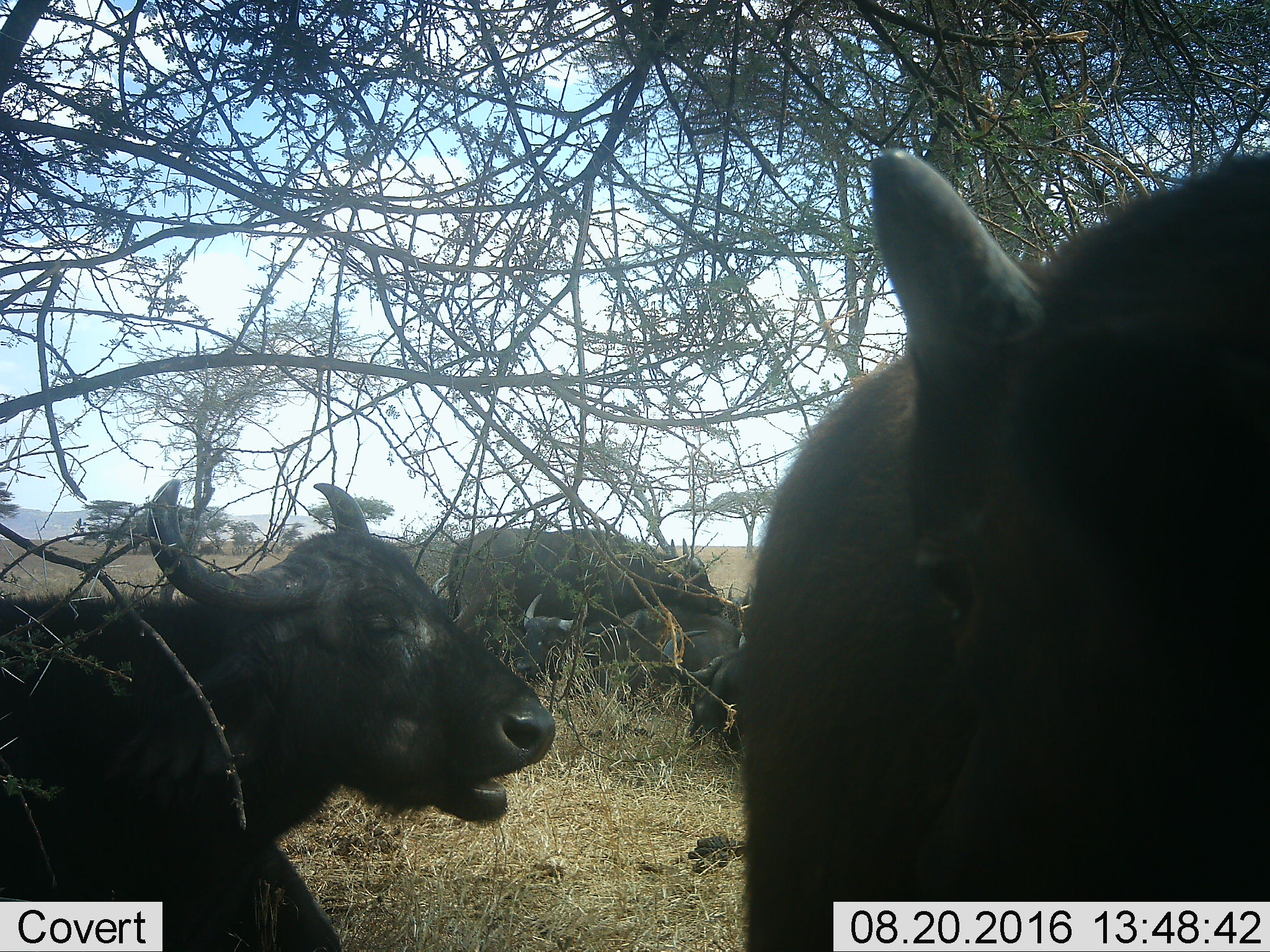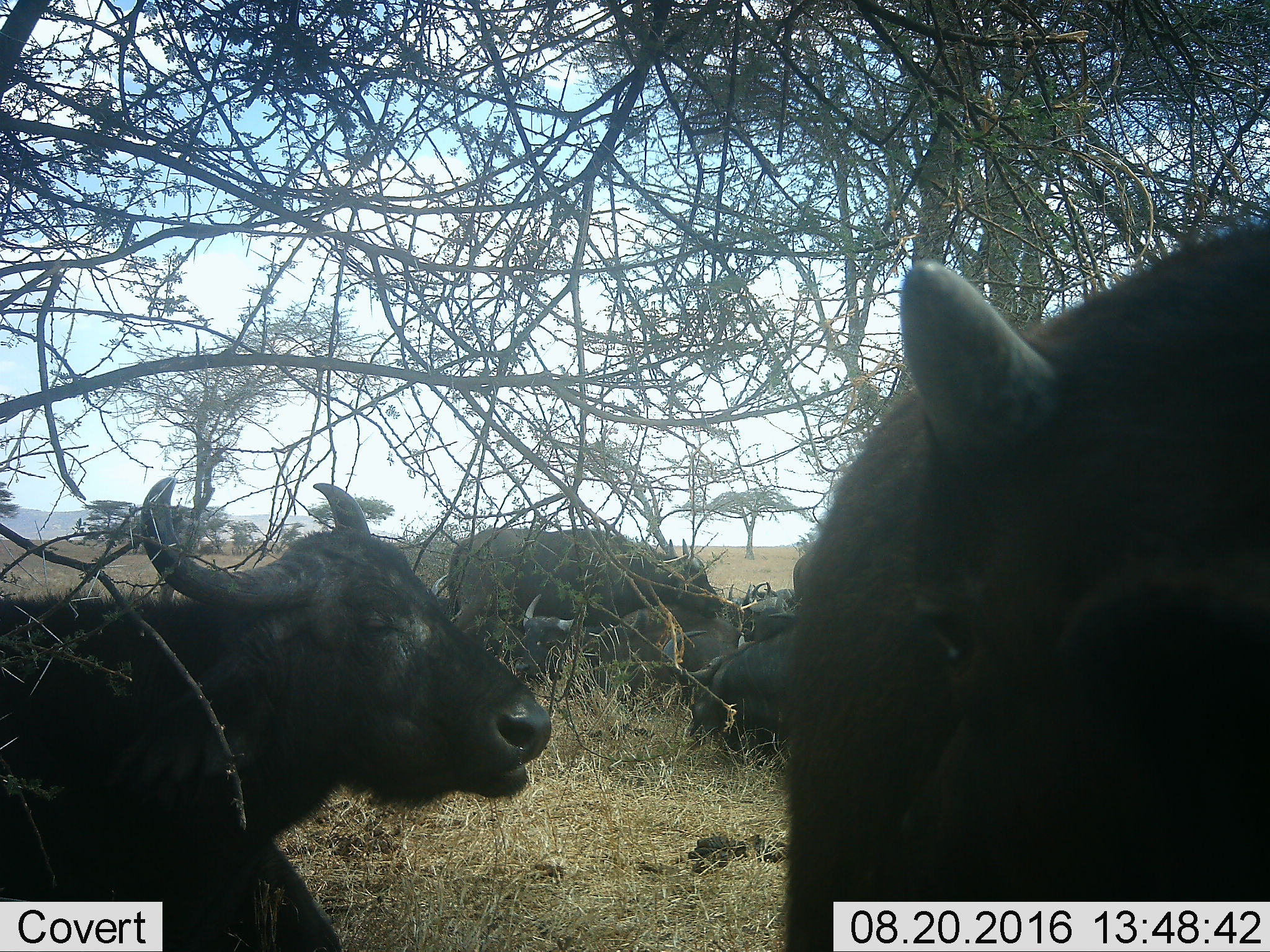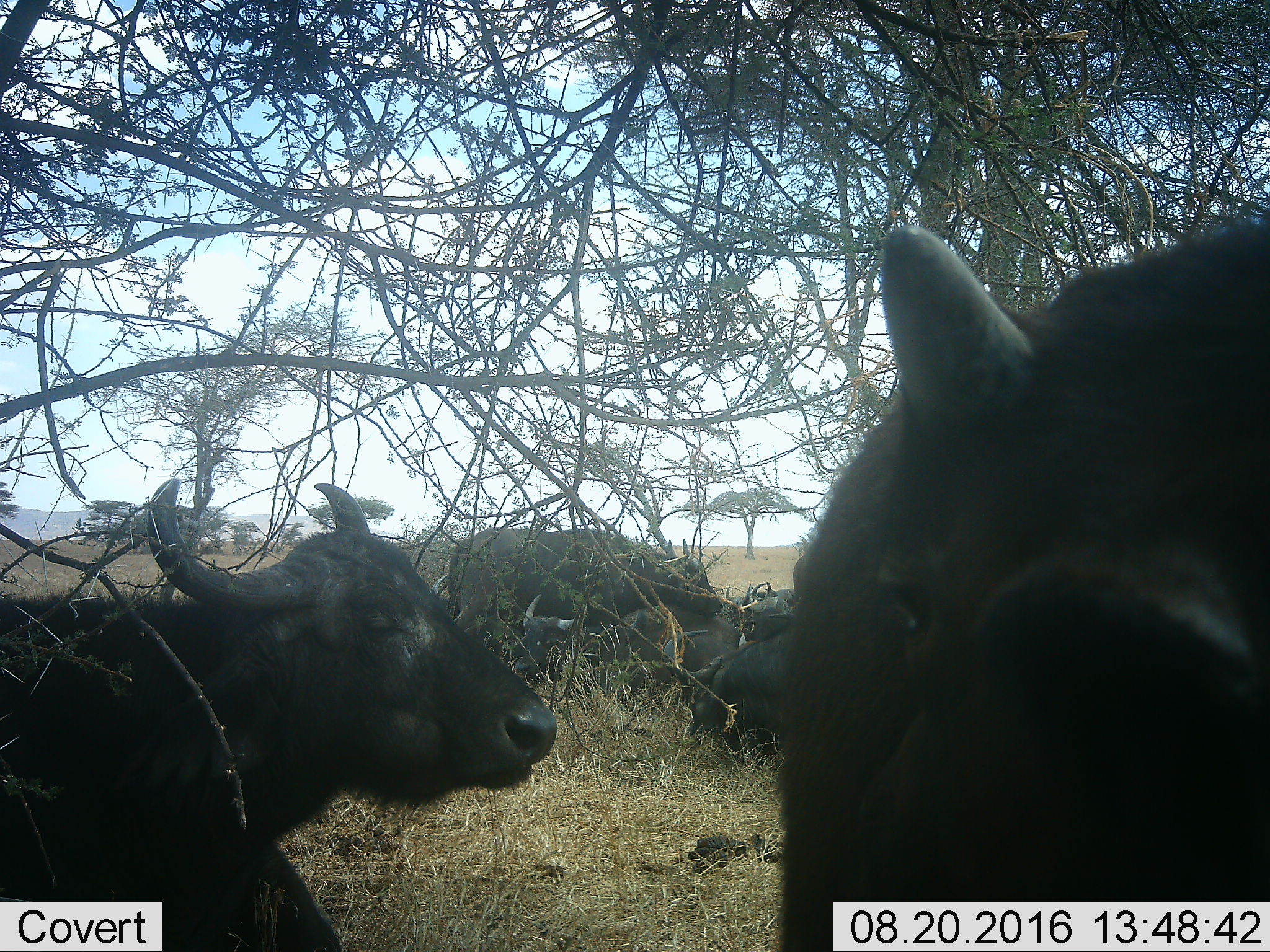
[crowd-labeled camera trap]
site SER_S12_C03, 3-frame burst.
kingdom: Animalia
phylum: Chordata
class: Mammalia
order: Artiodactyla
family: Bovidae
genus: Syncerus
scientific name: Syncerus caffer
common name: african buffalo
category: buffalo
Buffalo (african buffalo) (Syncerus caffer), count 6. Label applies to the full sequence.